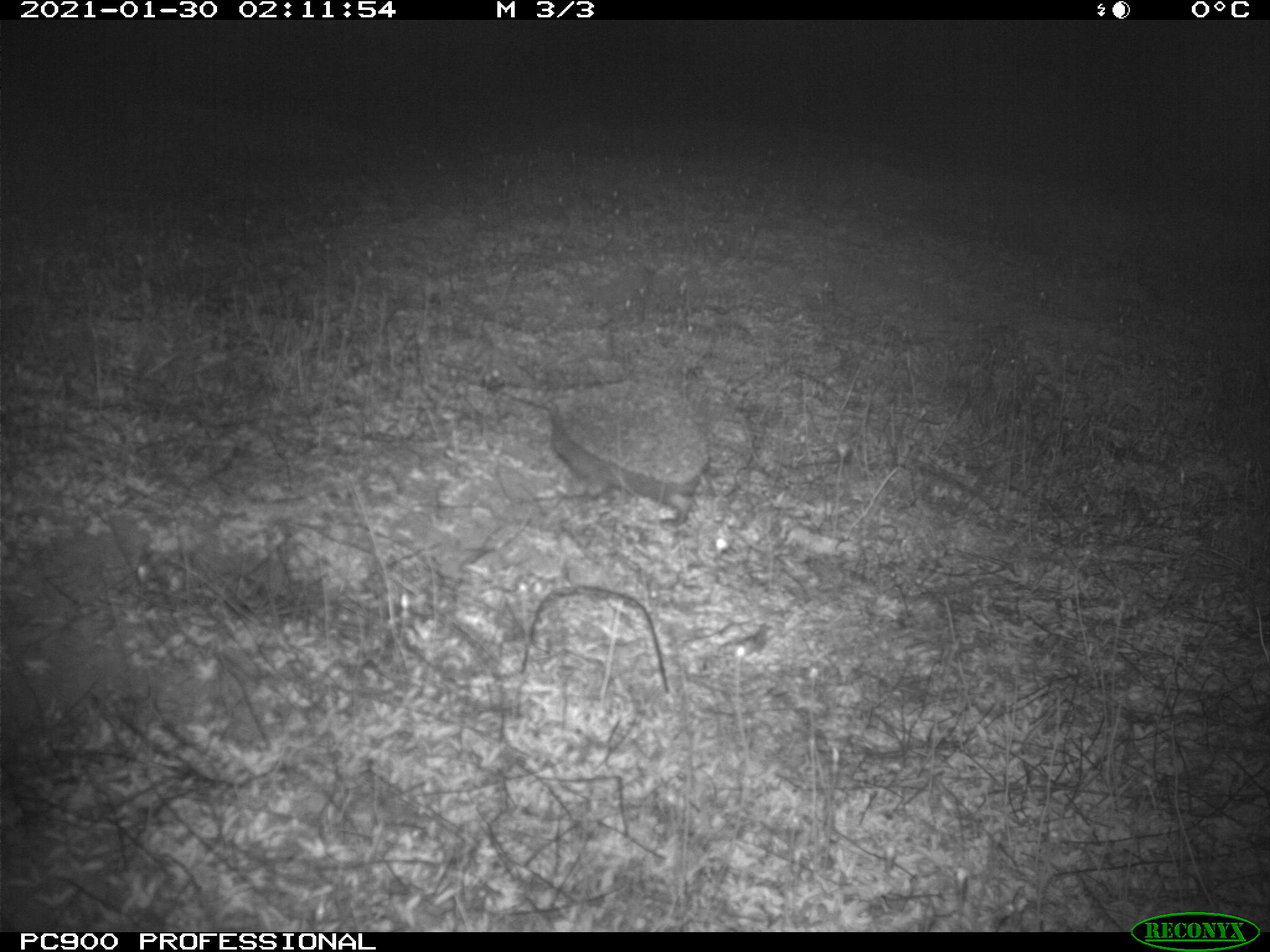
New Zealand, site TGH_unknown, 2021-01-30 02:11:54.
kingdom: Animalia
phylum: Chordata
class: Mammalia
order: Eulipotyphla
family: Erinaceidae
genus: Erinaceus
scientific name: Erinaceus europaeus europaeus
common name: european hedgehog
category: hedgehog